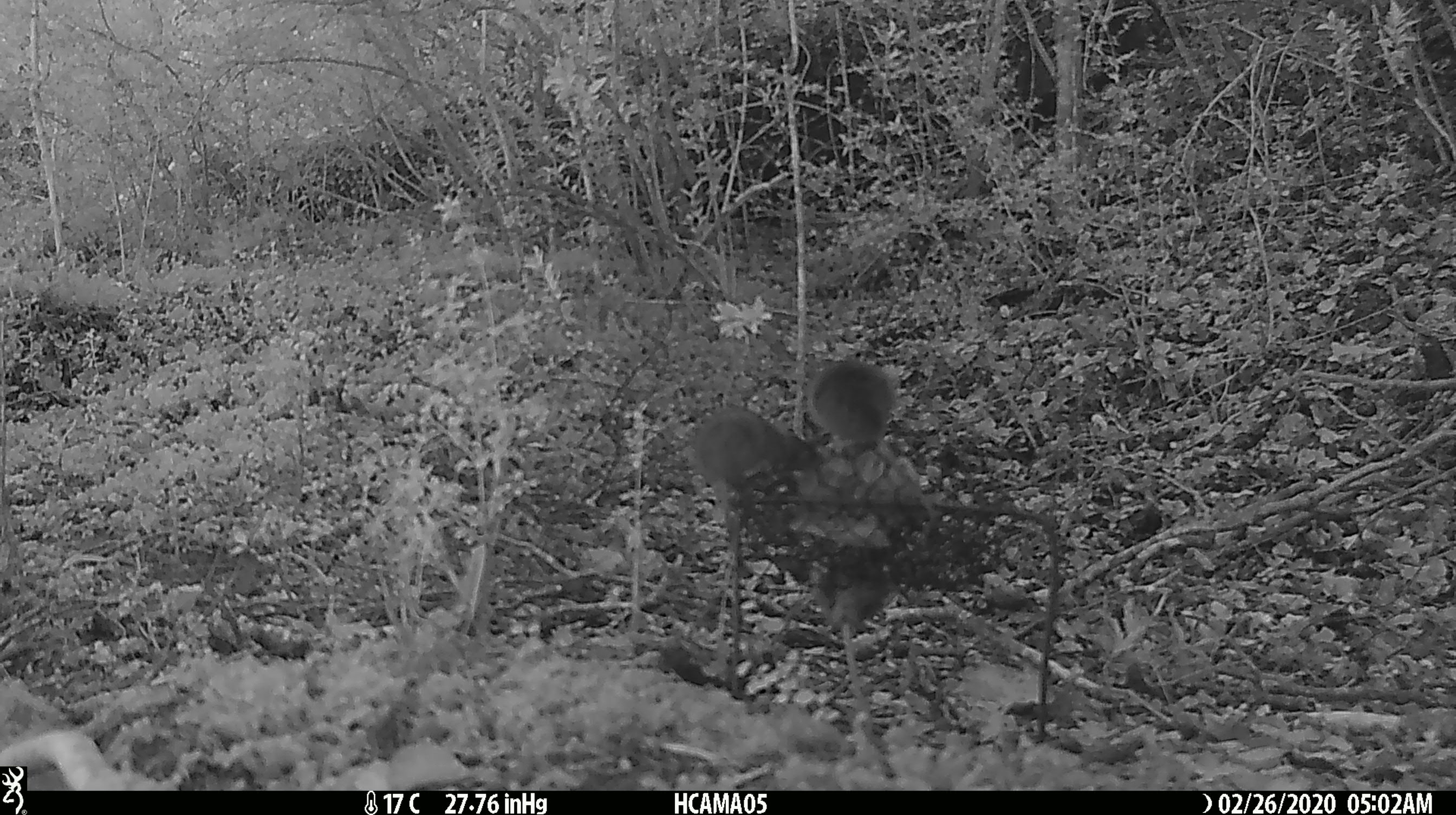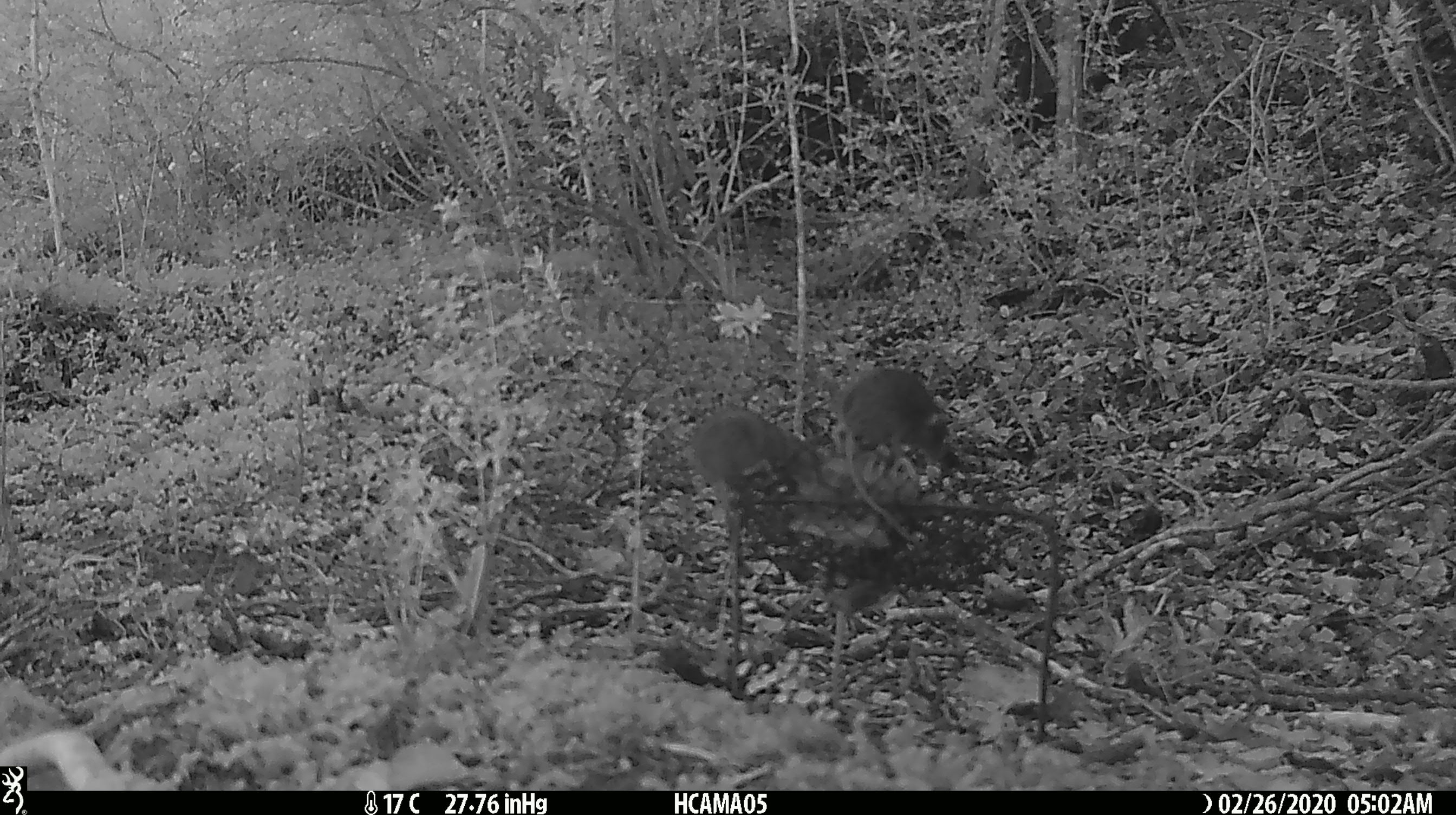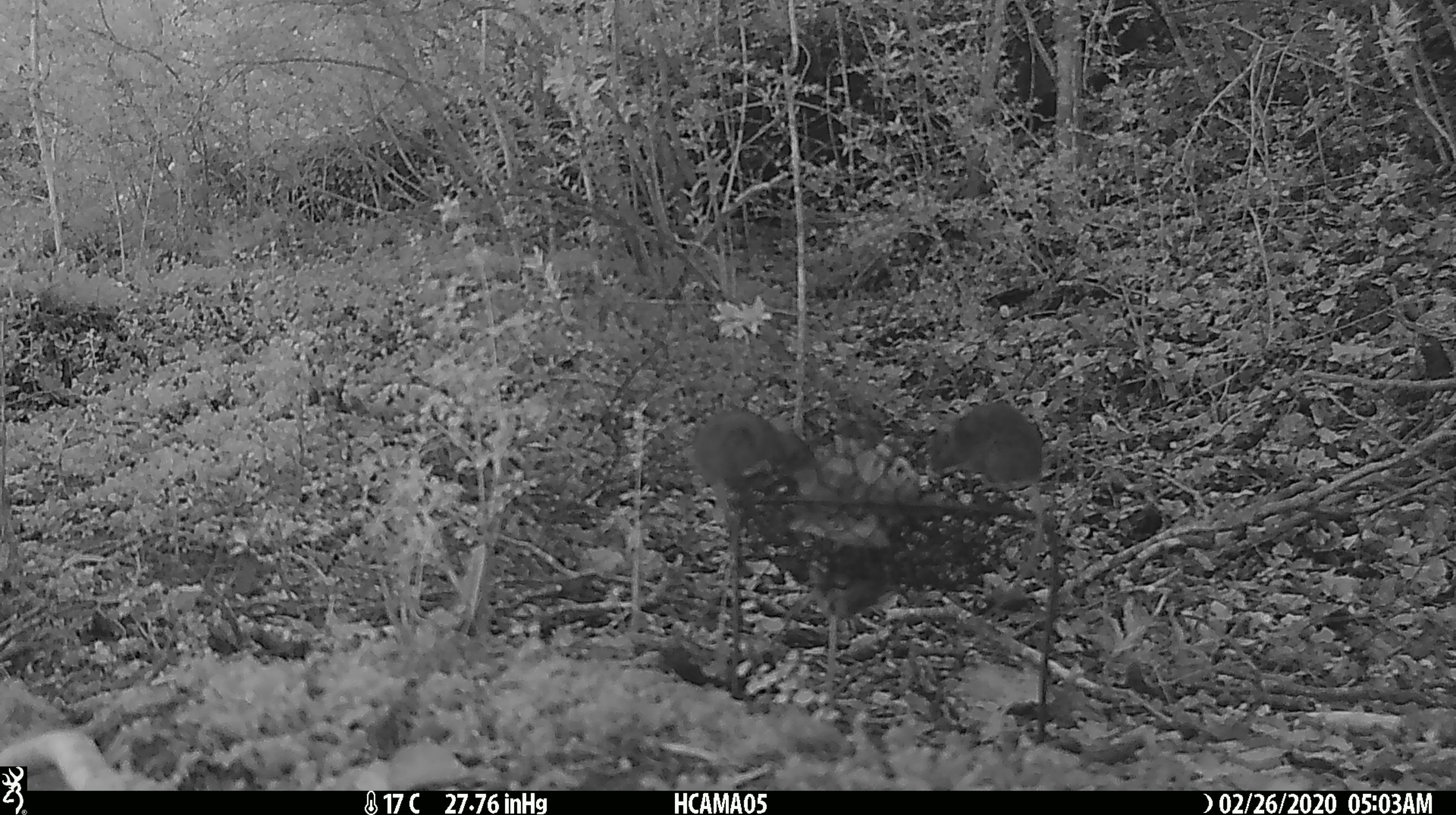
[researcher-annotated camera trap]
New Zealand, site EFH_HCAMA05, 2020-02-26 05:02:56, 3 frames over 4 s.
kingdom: Animalia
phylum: Chordata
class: Mammalia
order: Rodentia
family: Muridae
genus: Mus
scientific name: Mus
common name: mouse